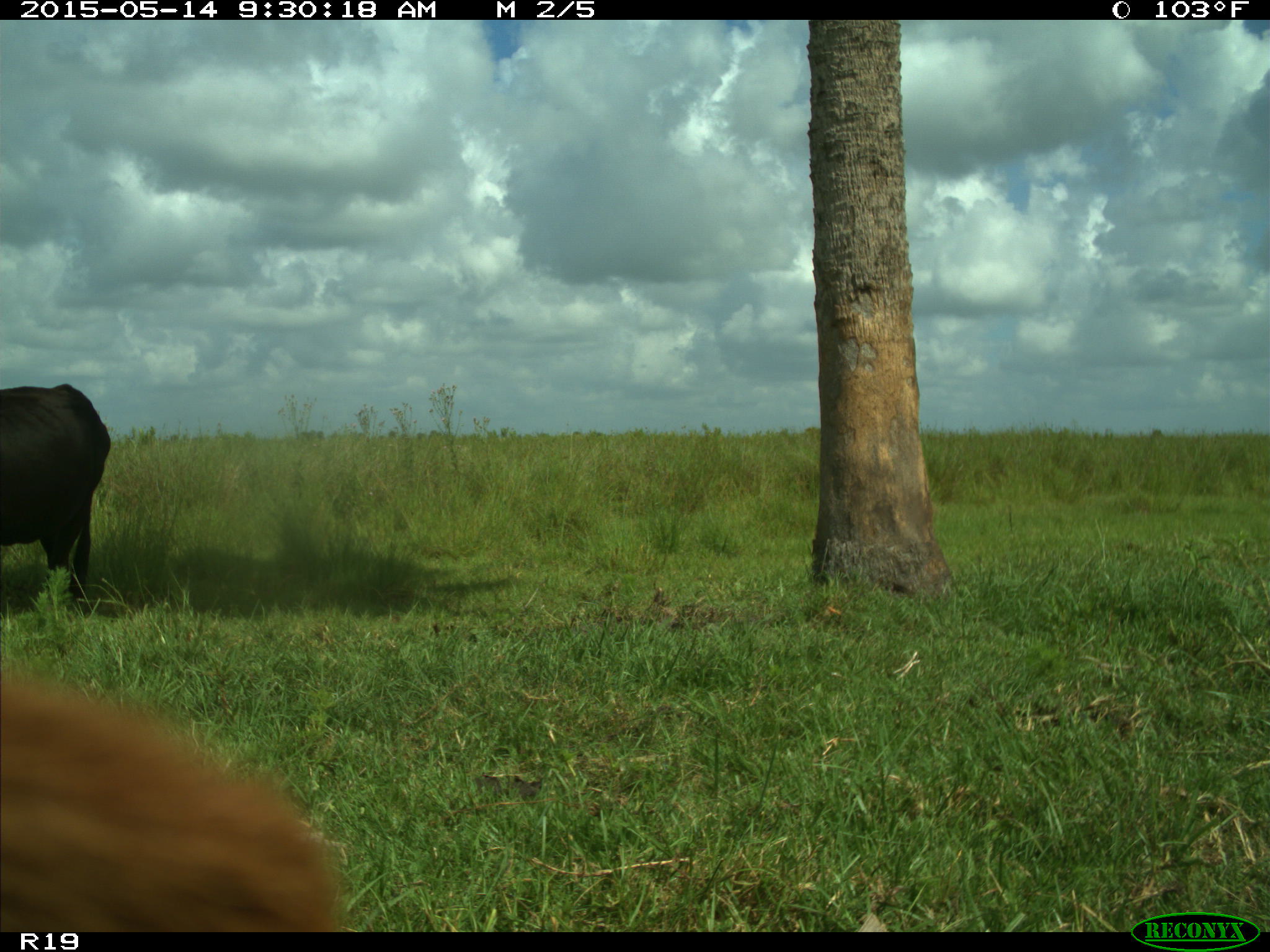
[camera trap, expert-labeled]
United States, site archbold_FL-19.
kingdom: Animalia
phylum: Chordata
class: Mammalia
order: Artiodactyla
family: Bovidae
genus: Bos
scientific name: Bos taurus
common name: domestic cow